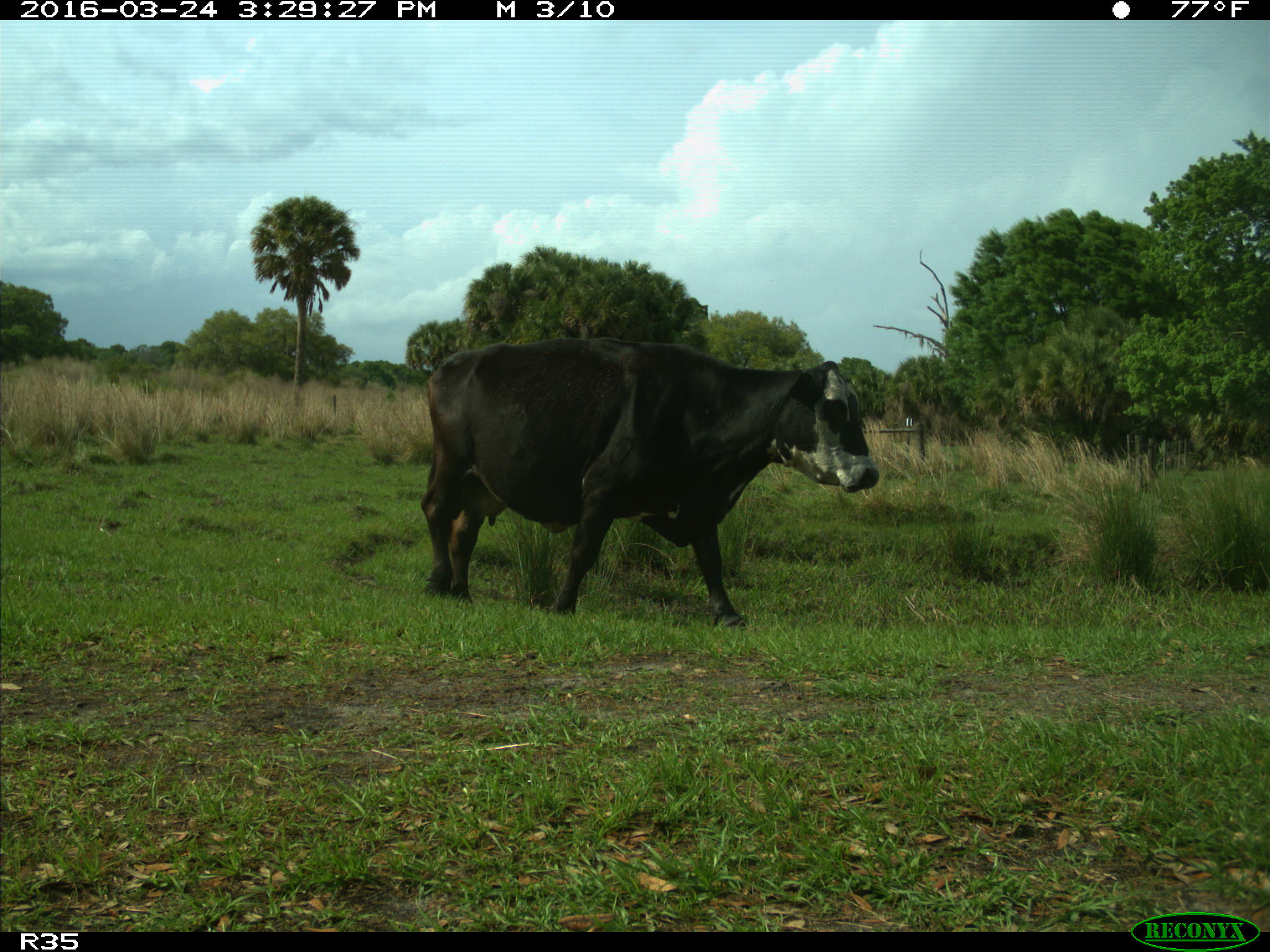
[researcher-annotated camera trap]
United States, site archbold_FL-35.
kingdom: Animalia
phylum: Chordata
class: Mammalia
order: Artiodactyla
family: Bovidae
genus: Bos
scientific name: Bos taurus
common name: domestic cow